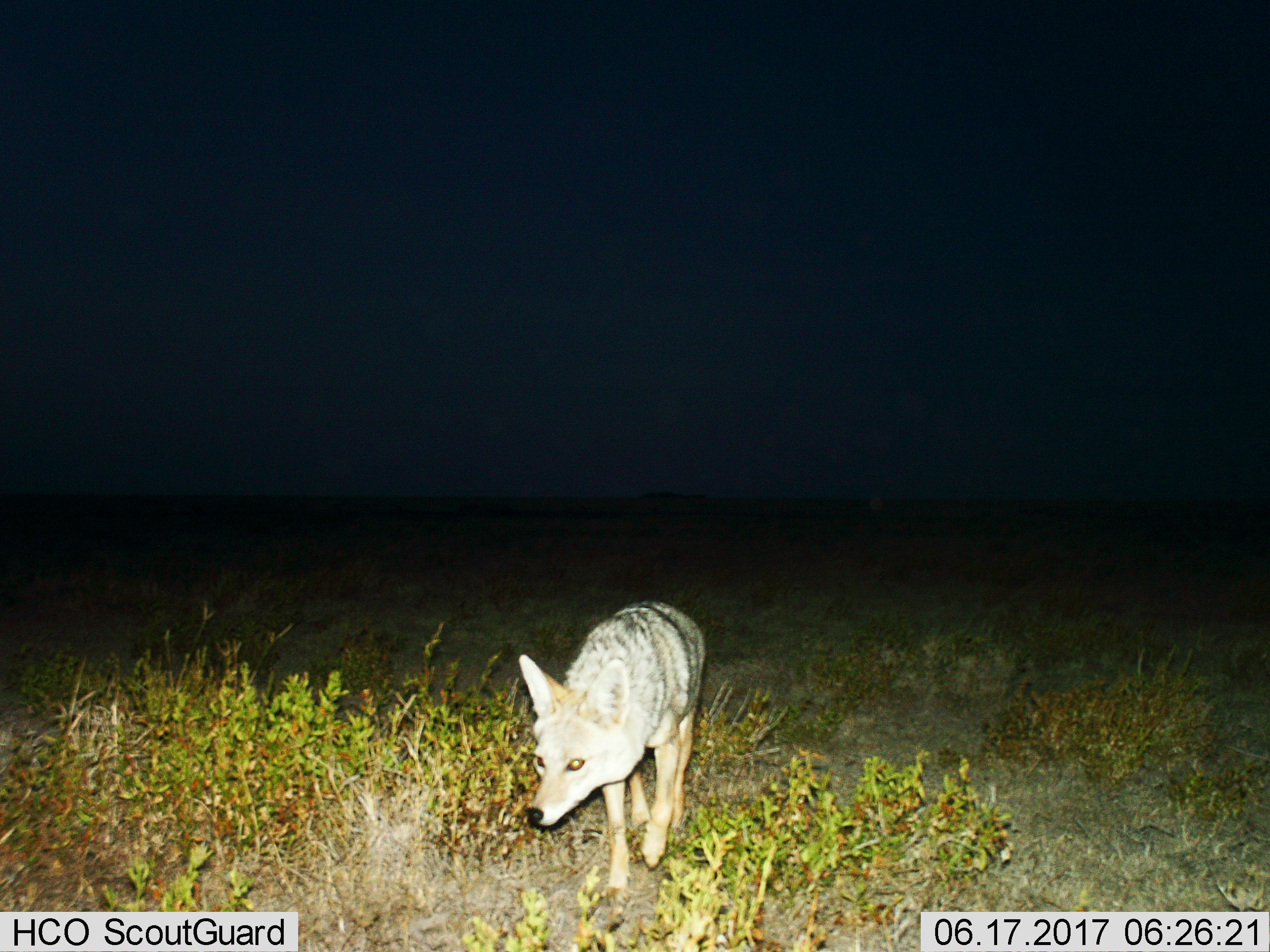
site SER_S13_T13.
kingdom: Animalia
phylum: Chordata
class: Mammalia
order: Carnivora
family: Canidae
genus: Lupulella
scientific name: Lupulella mesomelas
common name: black-backed jackal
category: jackalblackbacked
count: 1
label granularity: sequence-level